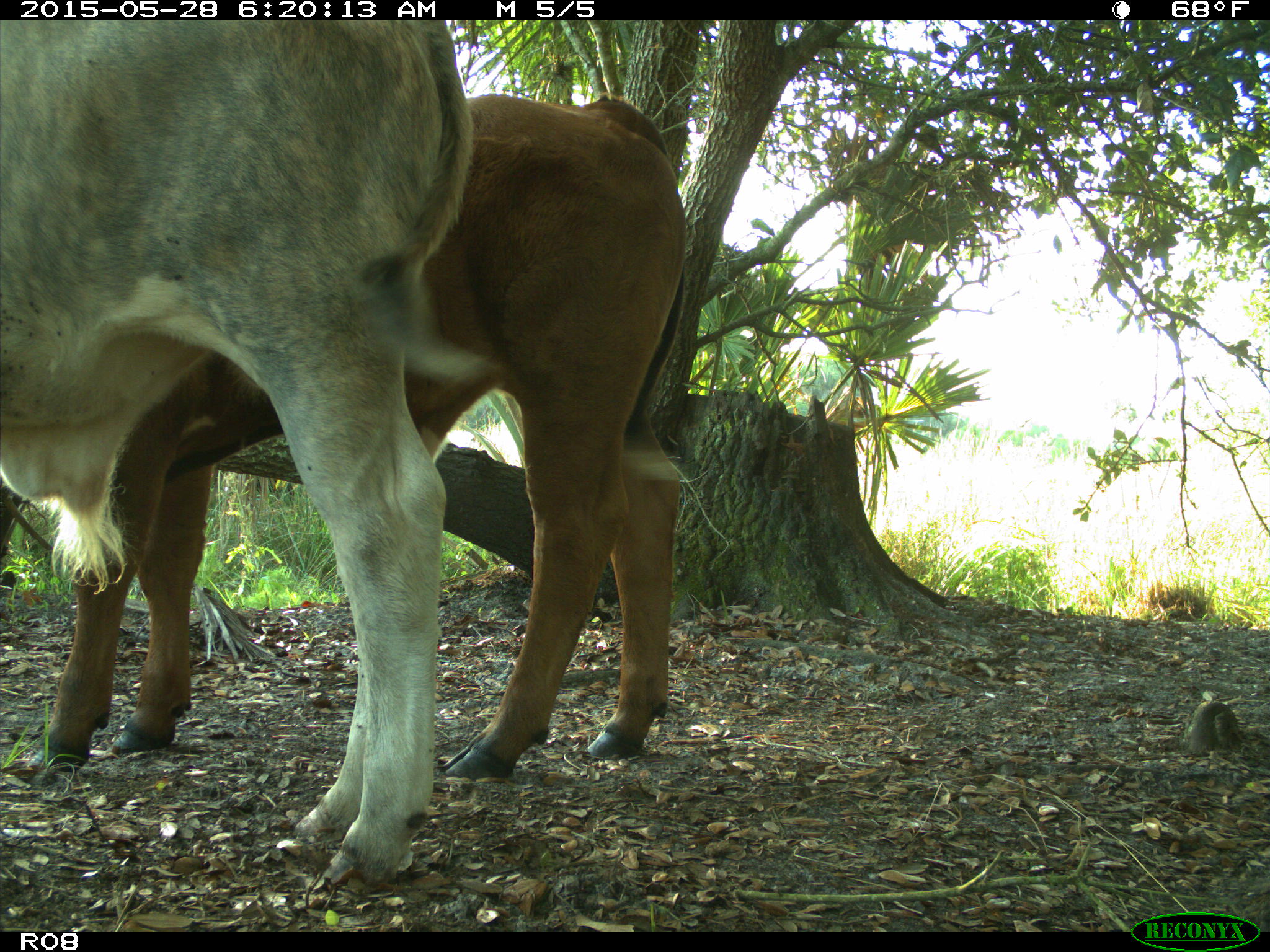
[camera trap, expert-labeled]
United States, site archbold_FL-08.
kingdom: Animalia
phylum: Chordata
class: Mammalia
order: Artiodactyla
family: Bovidae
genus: Bos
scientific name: Bos taurus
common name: domestic cow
Bos taurus (domestic cow).